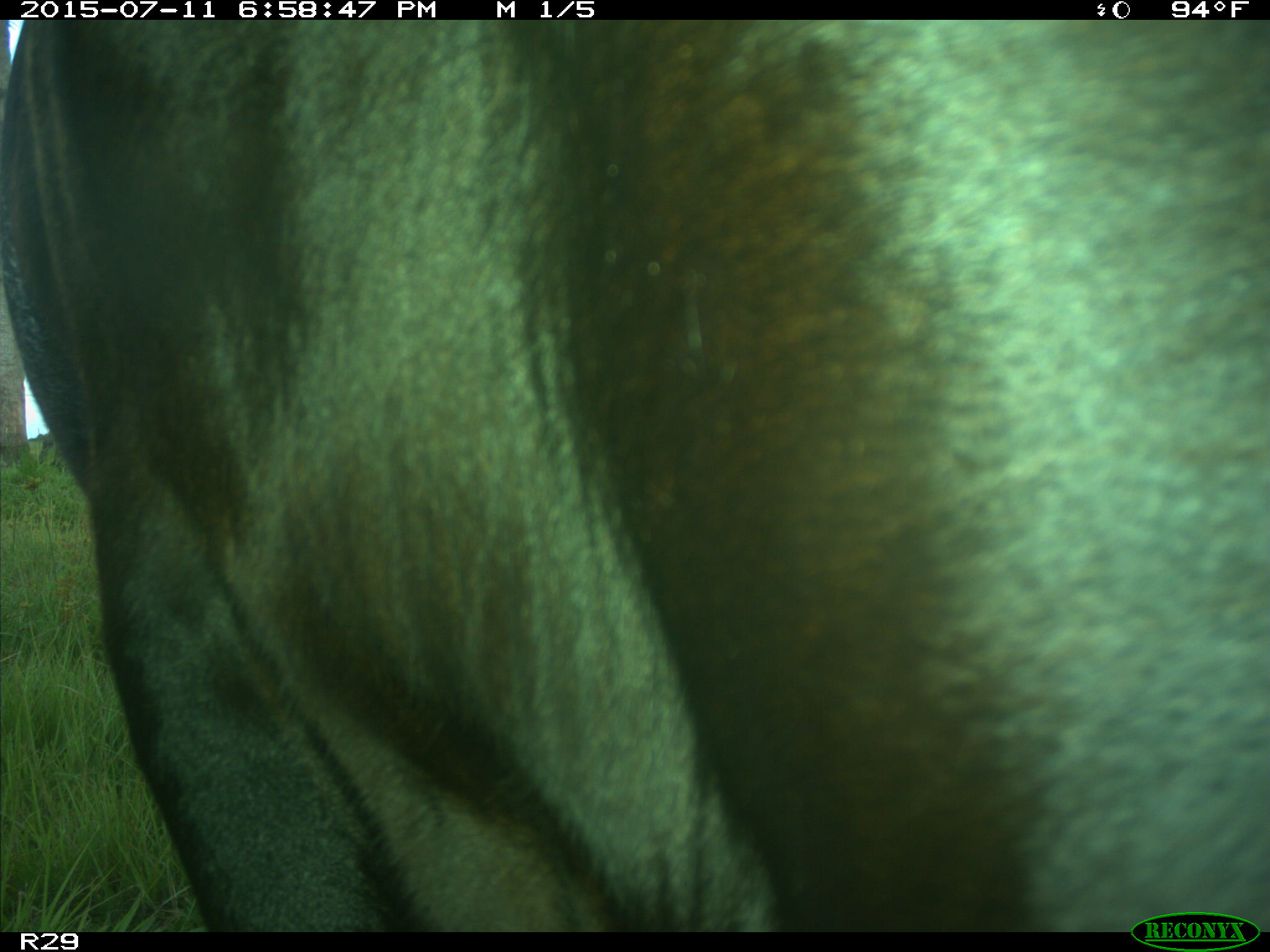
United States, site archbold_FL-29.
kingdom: Animalia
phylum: Chordata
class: Mammalia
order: Artiodactyla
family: Bovidae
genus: Bos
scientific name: Bos taurus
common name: domestic cow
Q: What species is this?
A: Bos taurus (domestic cow).